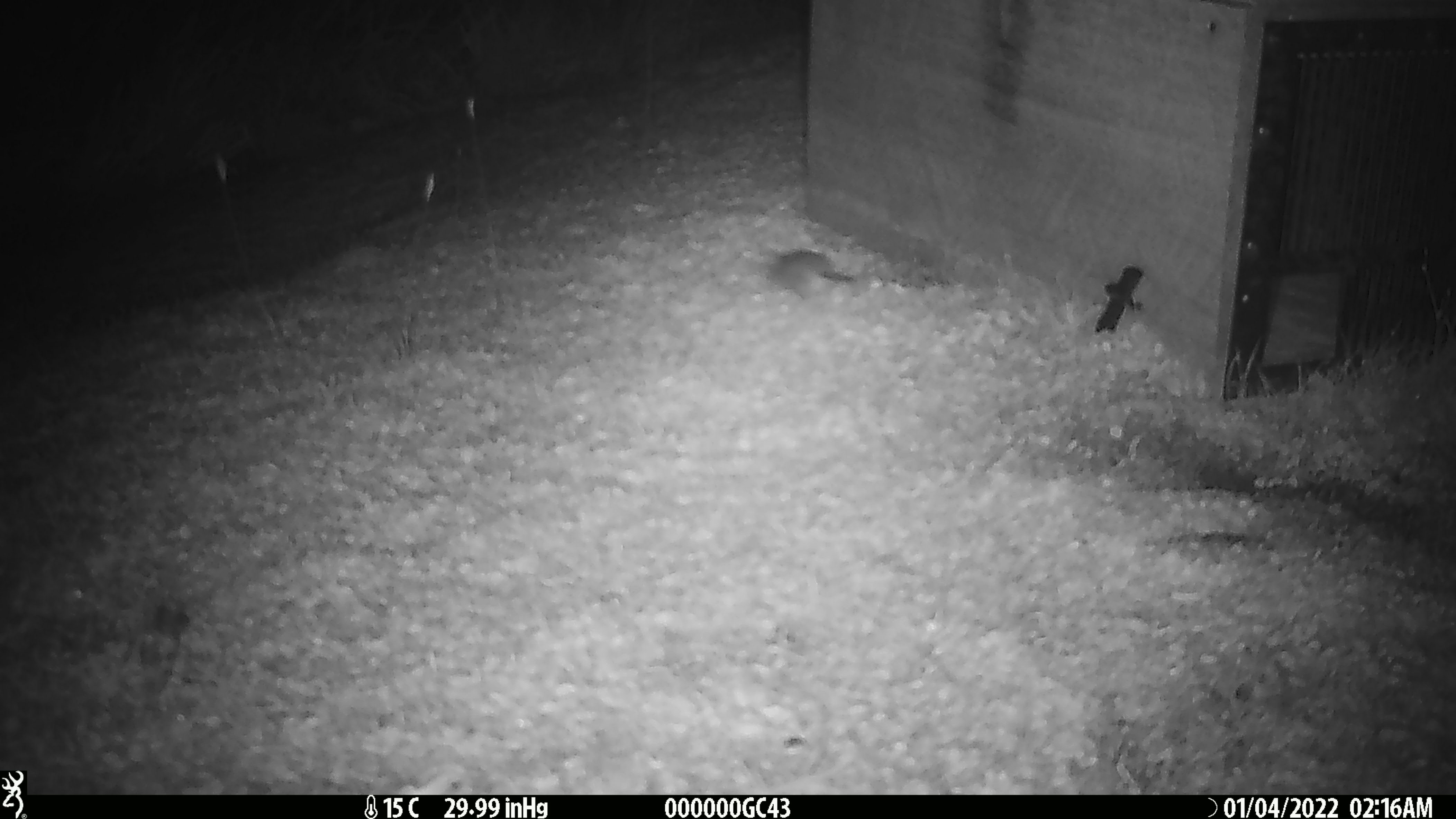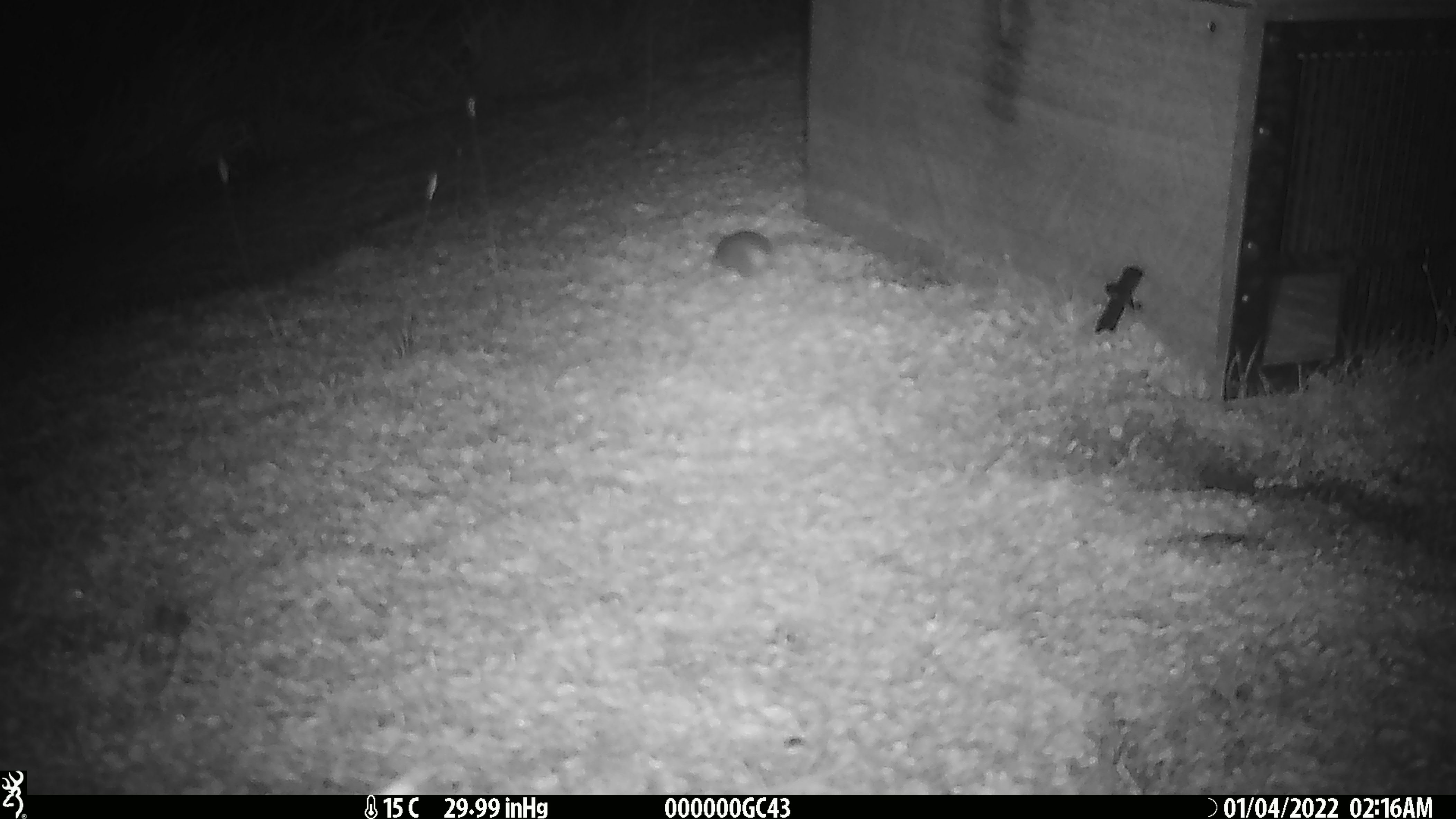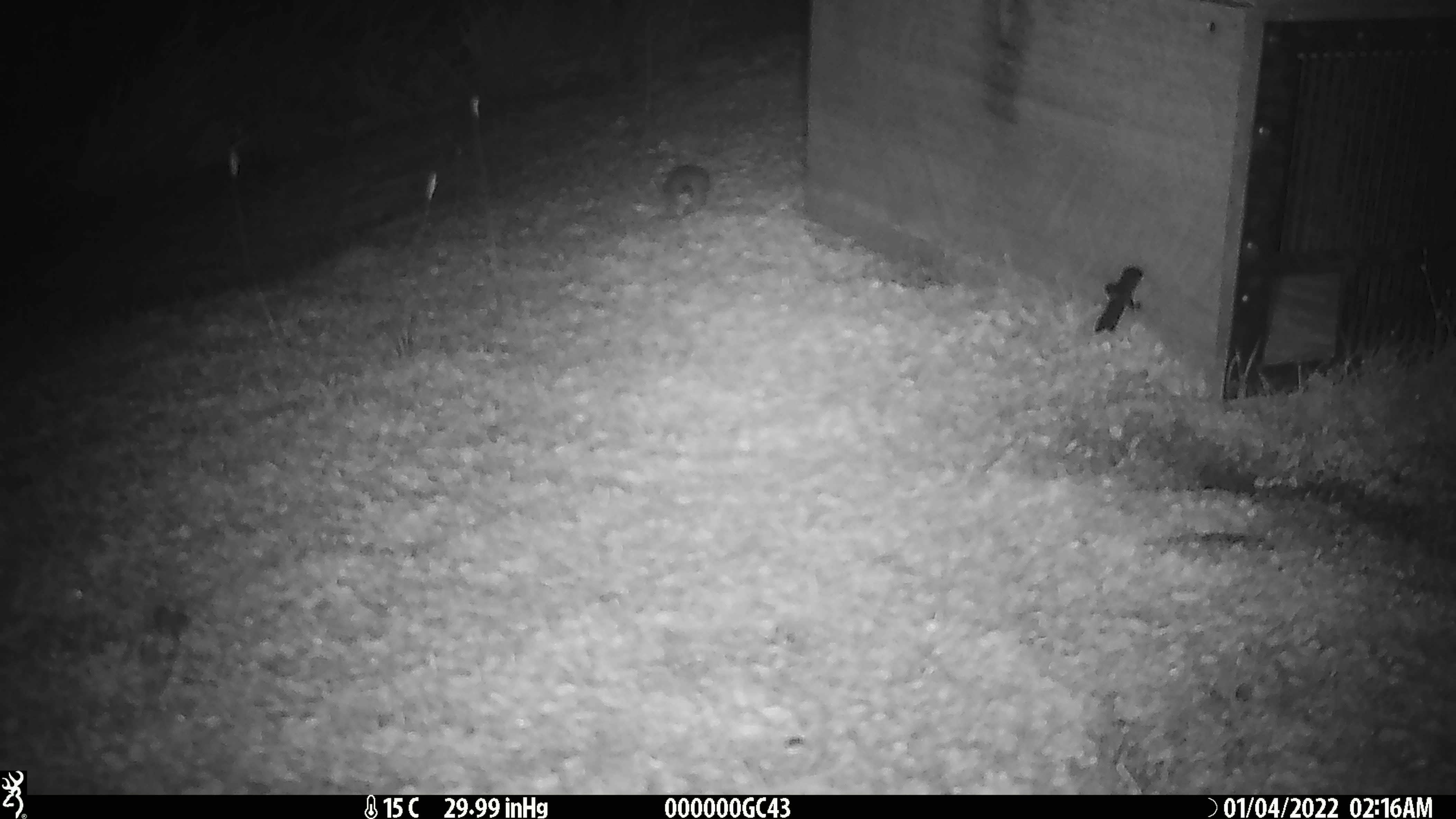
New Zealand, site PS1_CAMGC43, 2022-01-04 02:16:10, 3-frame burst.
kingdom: Animalia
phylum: Chordata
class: Mammalia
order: Rodentia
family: Muridae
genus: Mus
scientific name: Mus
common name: mouse